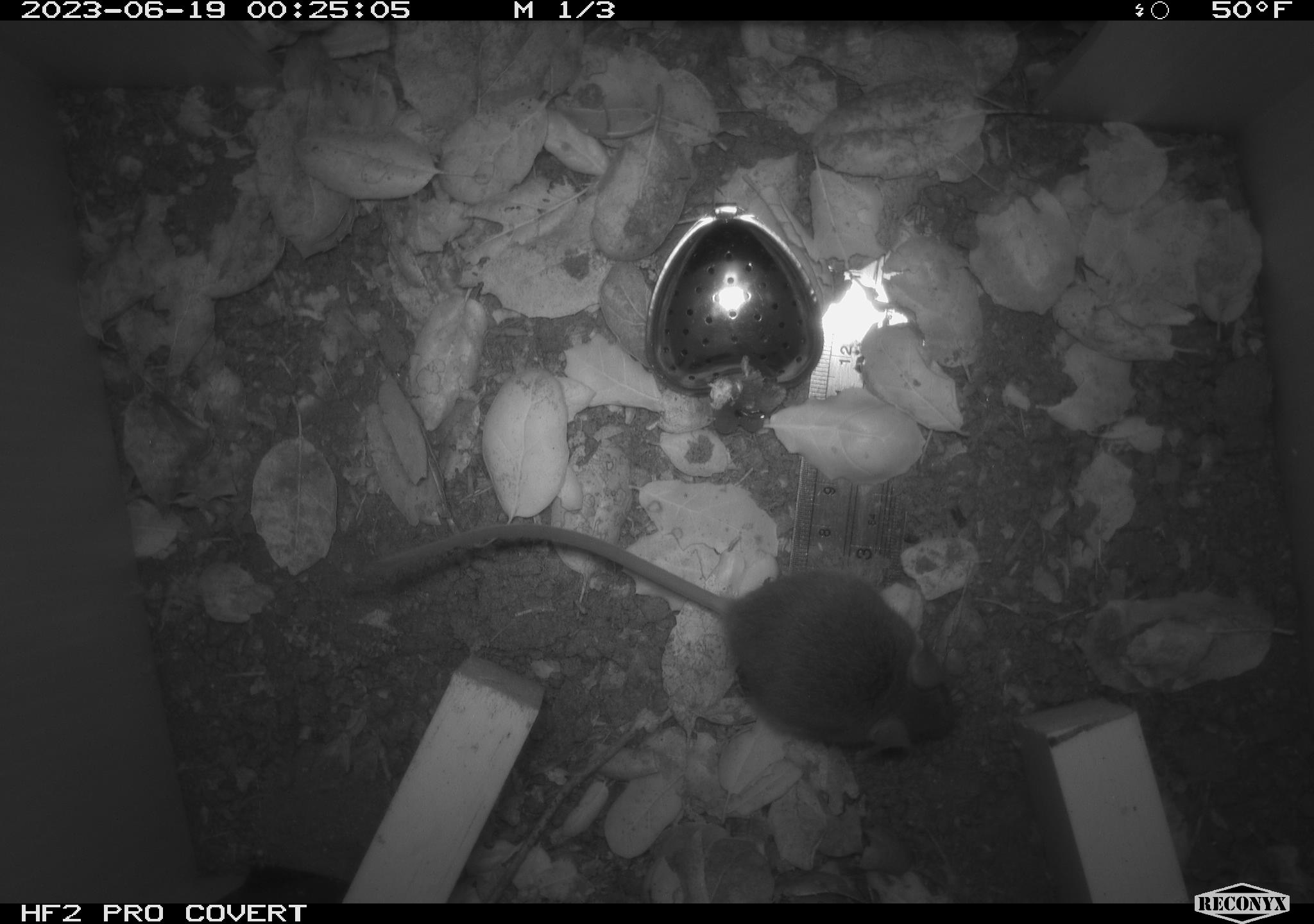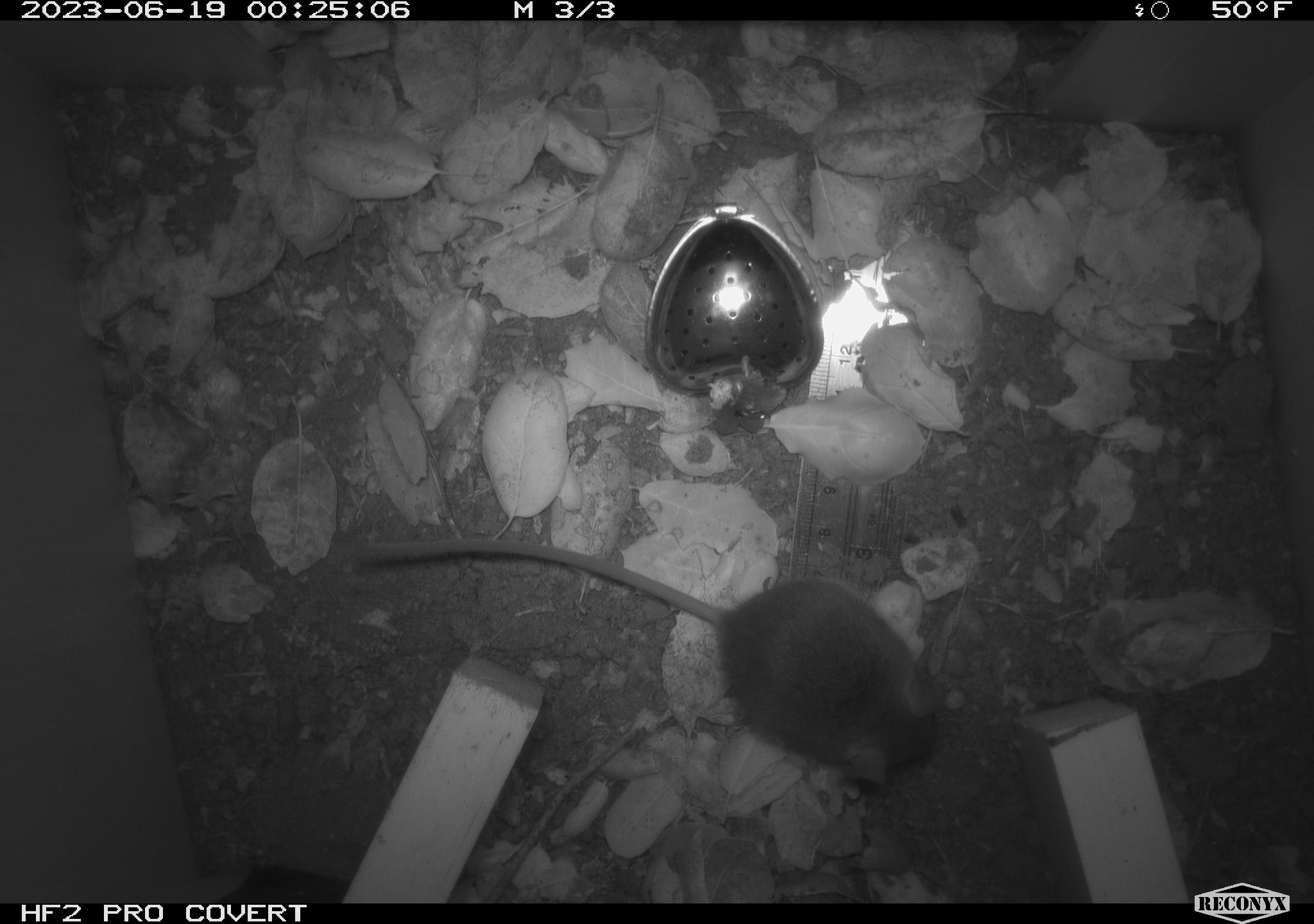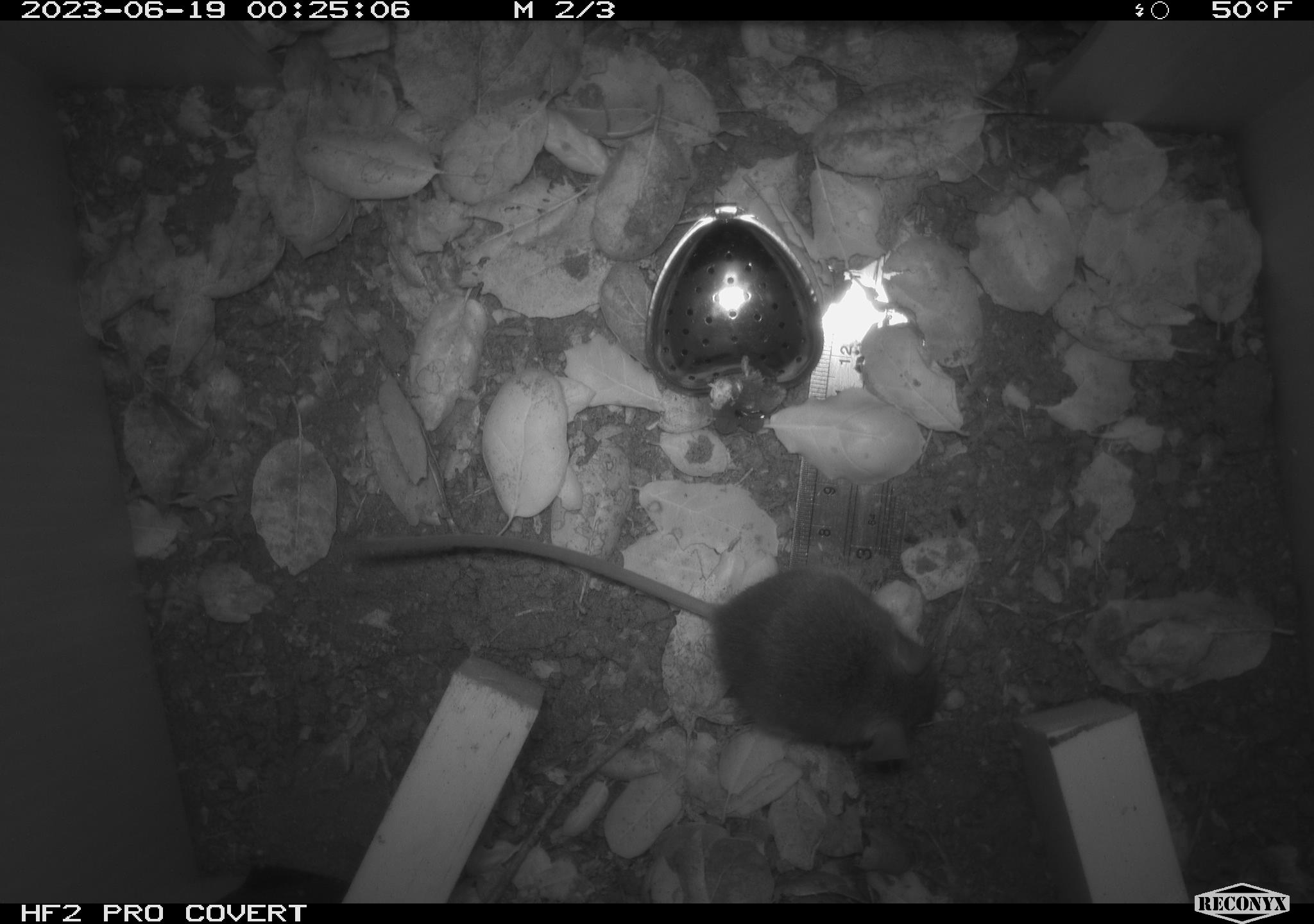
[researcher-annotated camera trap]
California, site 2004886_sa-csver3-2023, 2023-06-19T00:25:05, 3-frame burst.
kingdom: Animalia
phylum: Chordata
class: Mammalia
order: Rodentia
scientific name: Rodentia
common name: mouse species